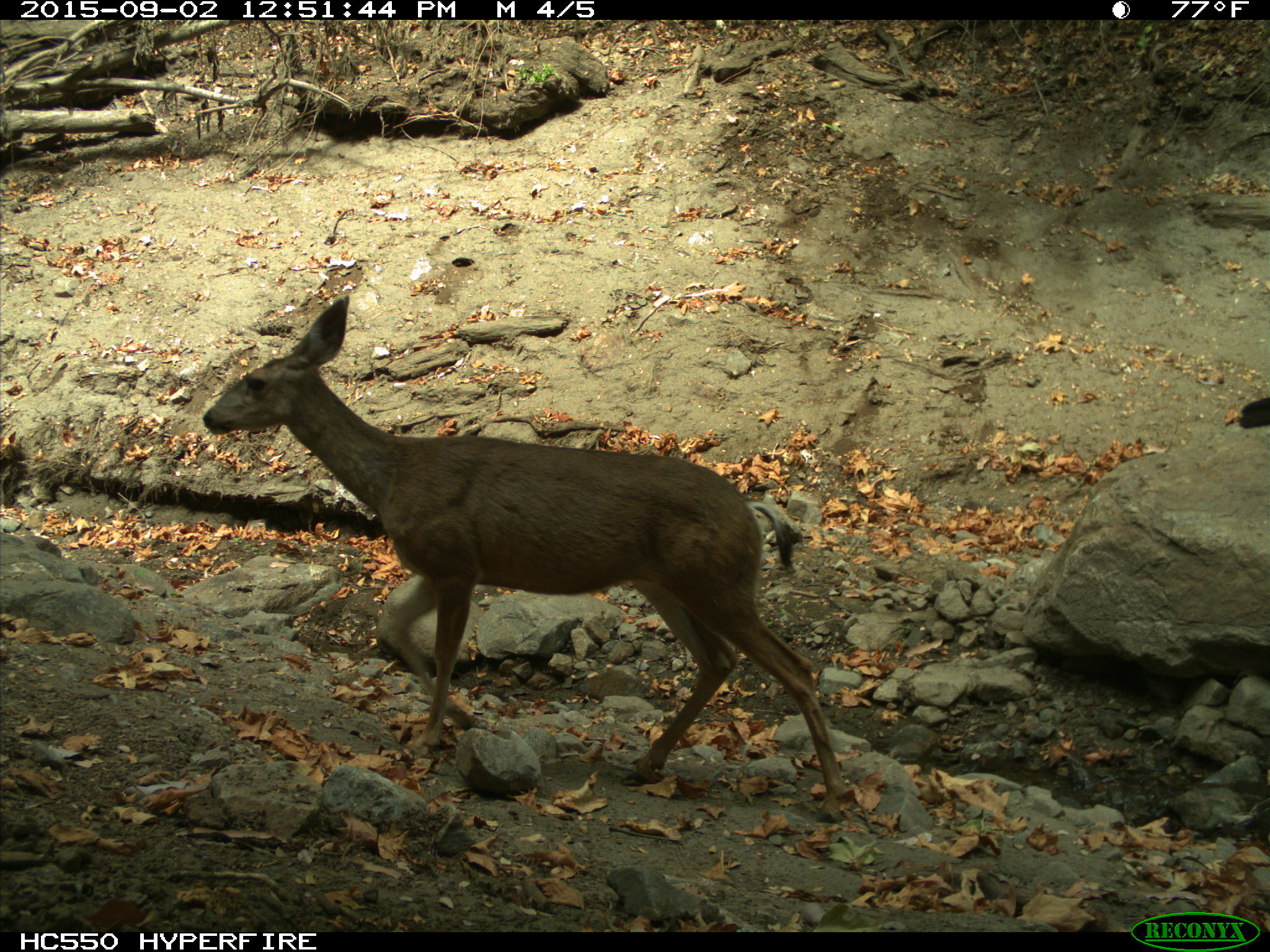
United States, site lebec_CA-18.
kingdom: Animalia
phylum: Chordata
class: Mammalia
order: Artiodactyla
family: Cervidae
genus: Odocoileus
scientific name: Odocoileus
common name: deer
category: unidentified deer